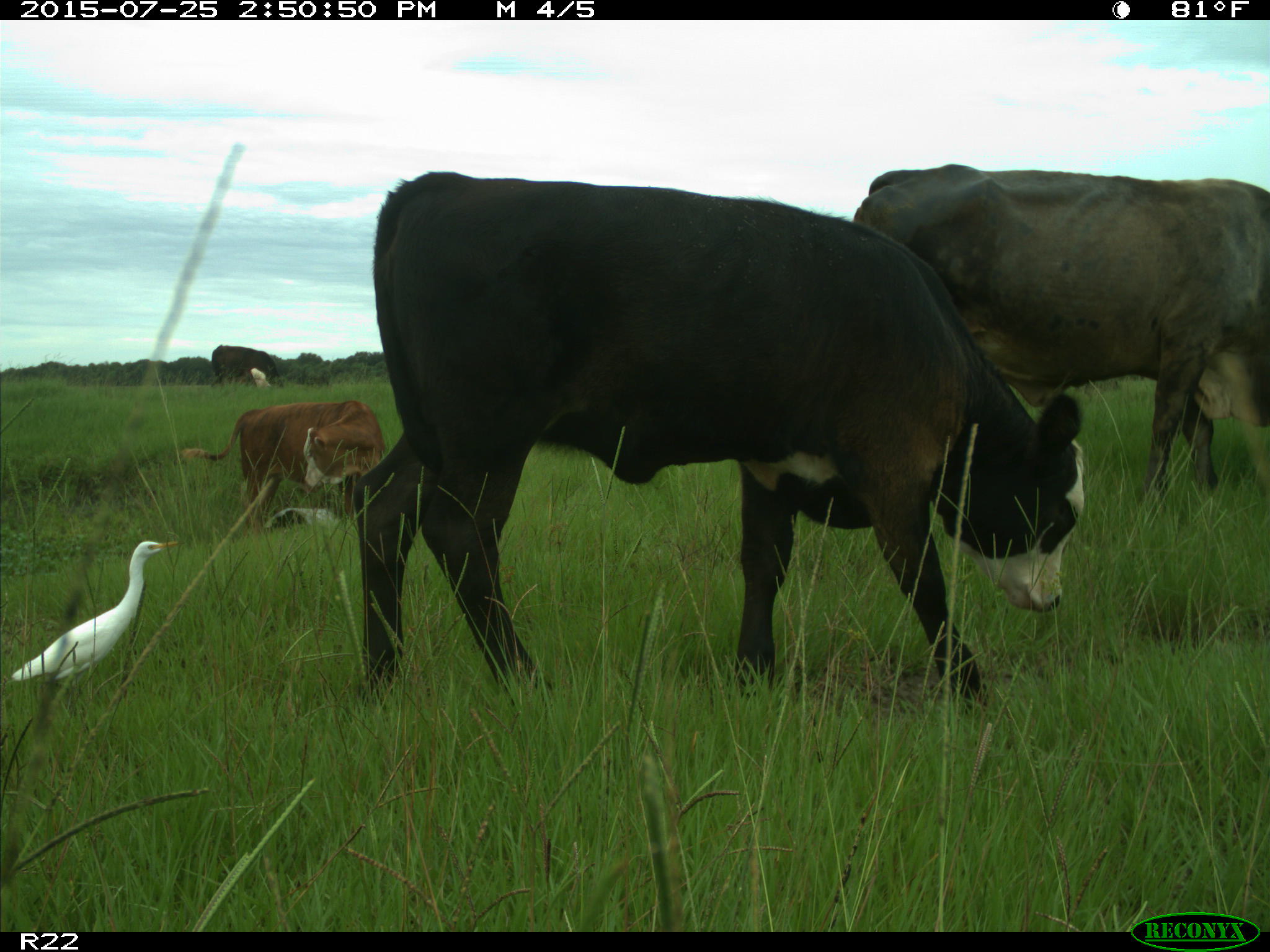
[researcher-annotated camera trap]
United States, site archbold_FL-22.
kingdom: Animalia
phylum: Chordata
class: Mammalia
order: Artiodactyla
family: Bovidae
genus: Bos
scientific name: Bos taurus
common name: domestic cow